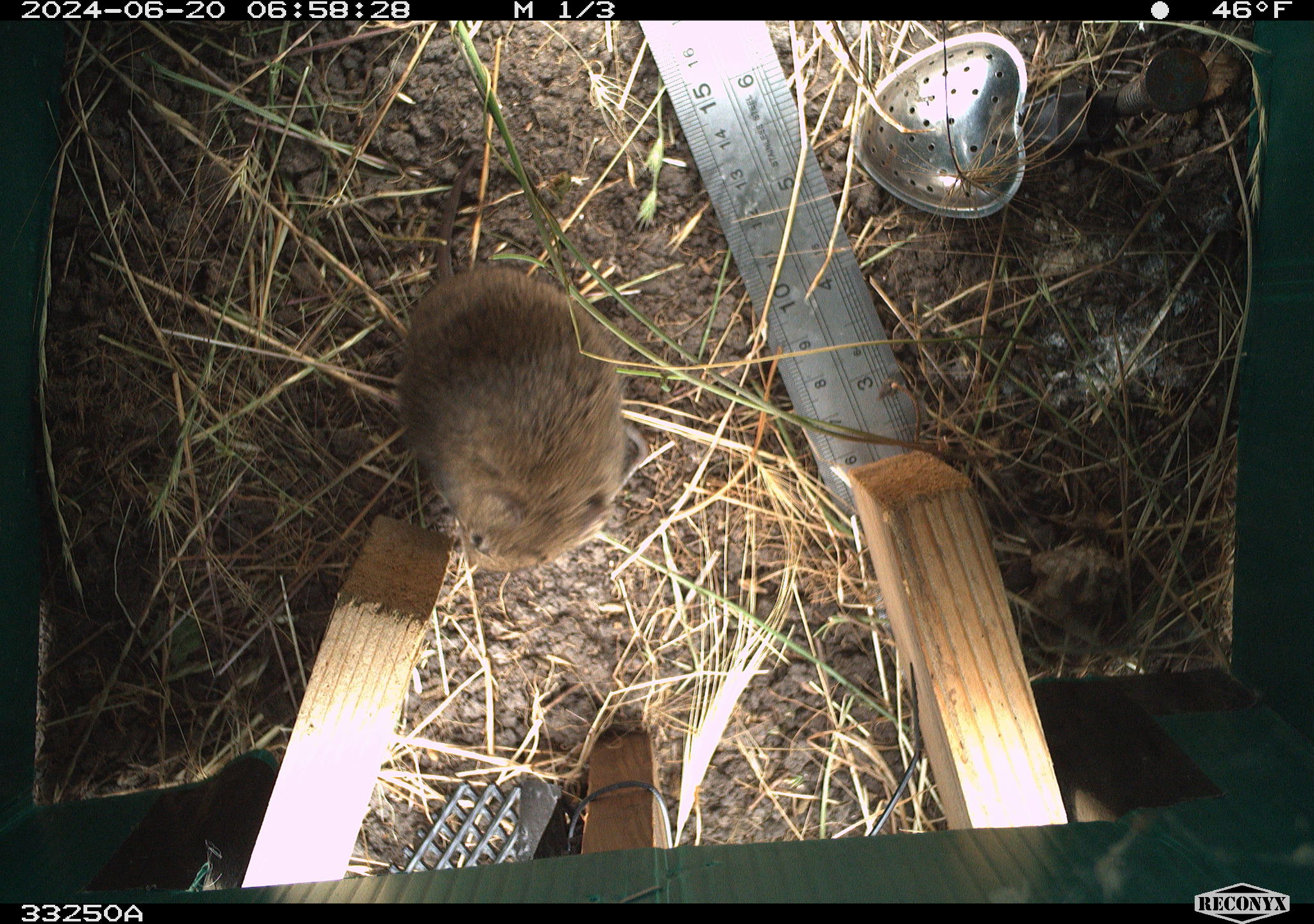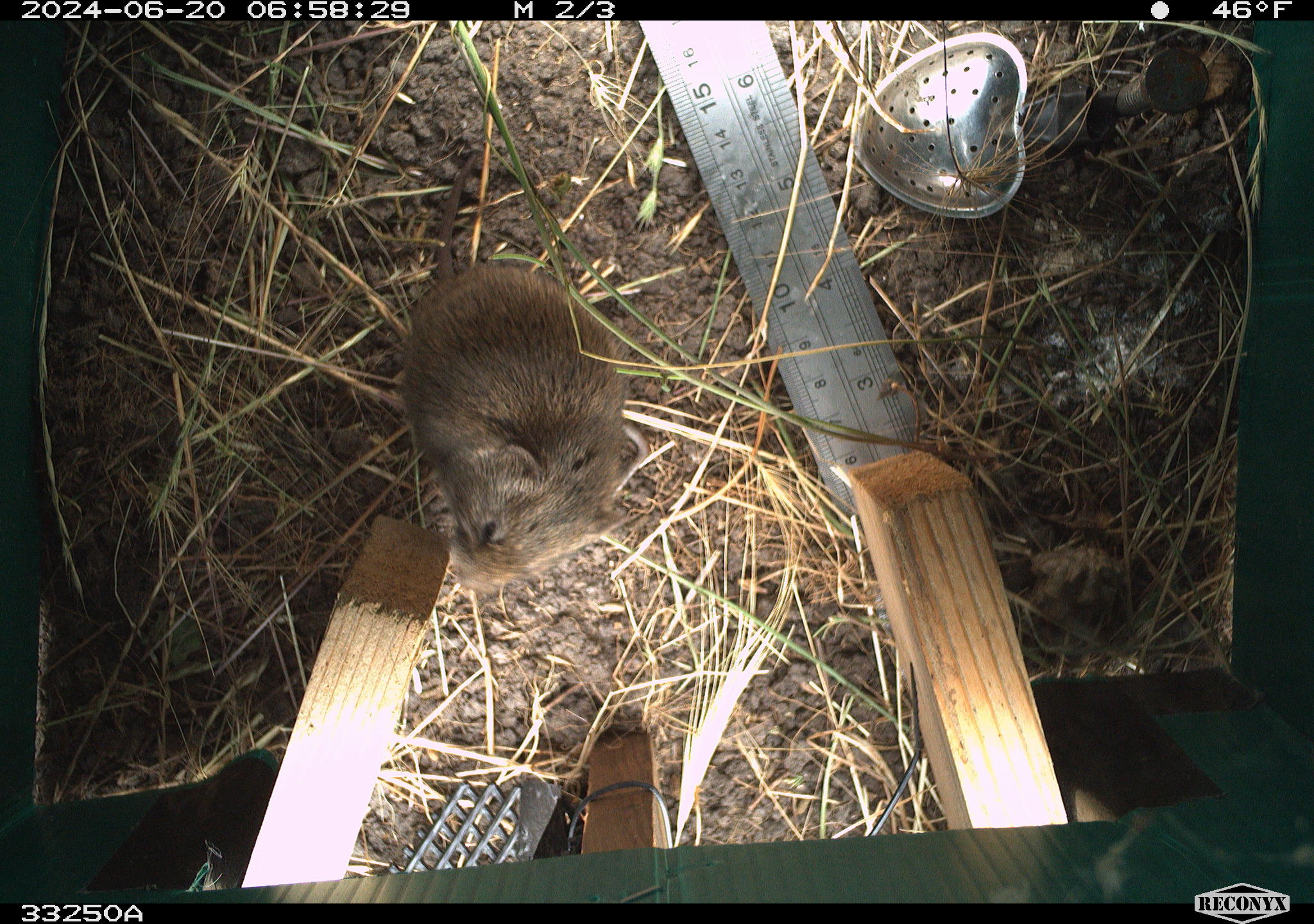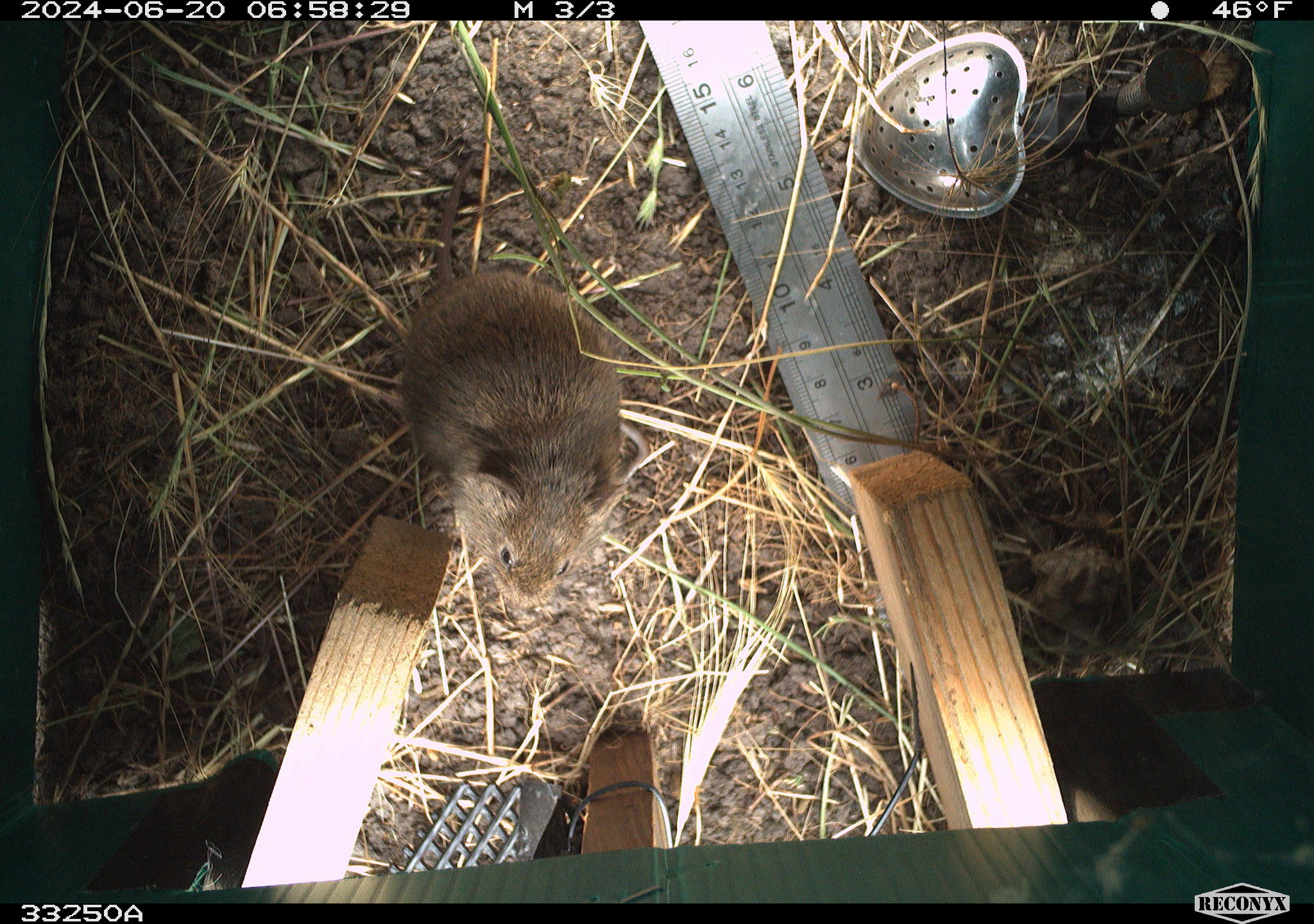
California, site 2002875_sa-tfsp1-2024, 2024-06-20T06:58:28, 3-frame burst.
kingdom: Animalia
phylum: Chordata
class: Mammalia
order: Rodentia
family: Cricetidae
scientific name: Arvicolinae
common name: voles, lemmings, and muskrats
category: arvicolinae subfamily